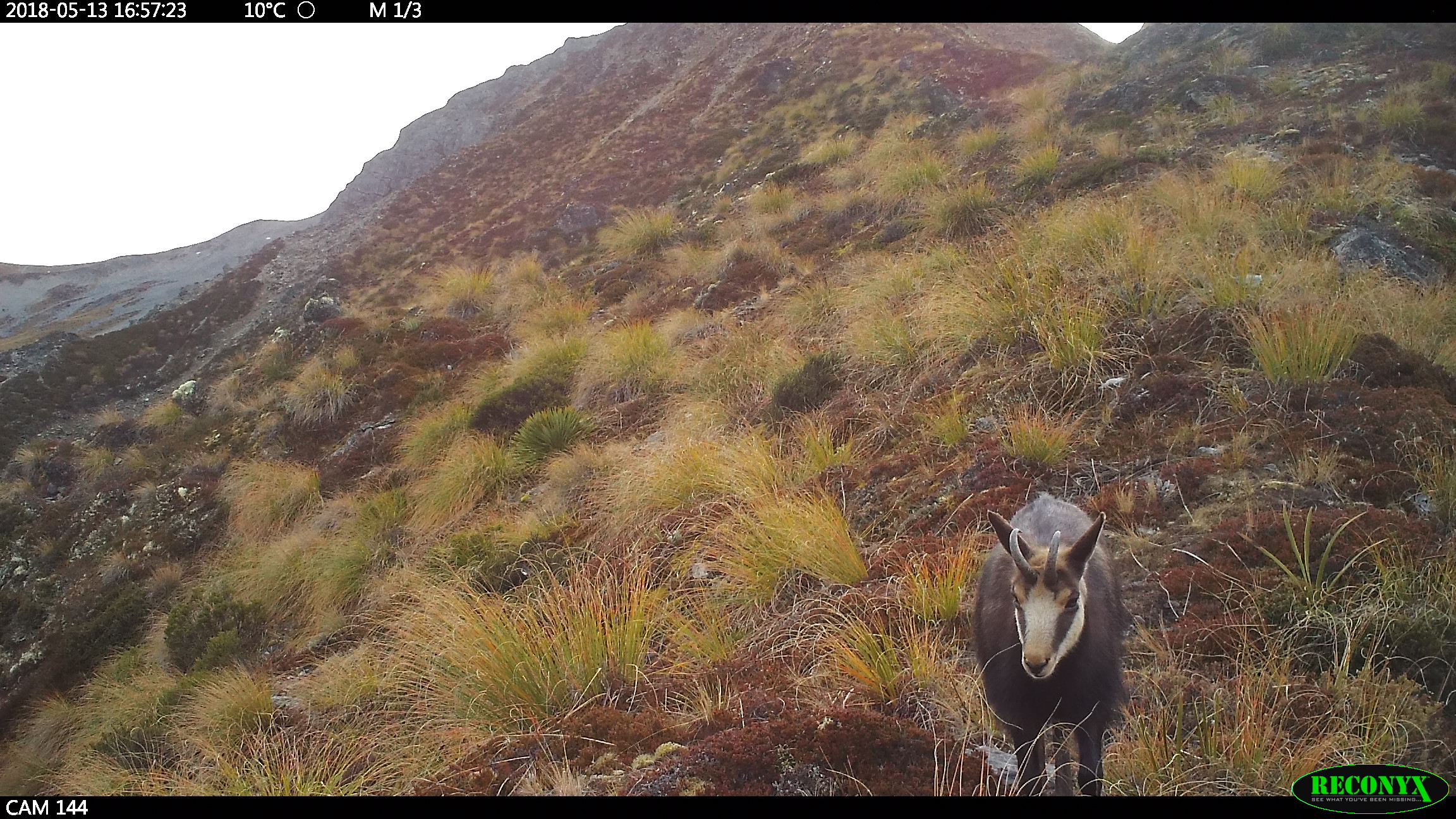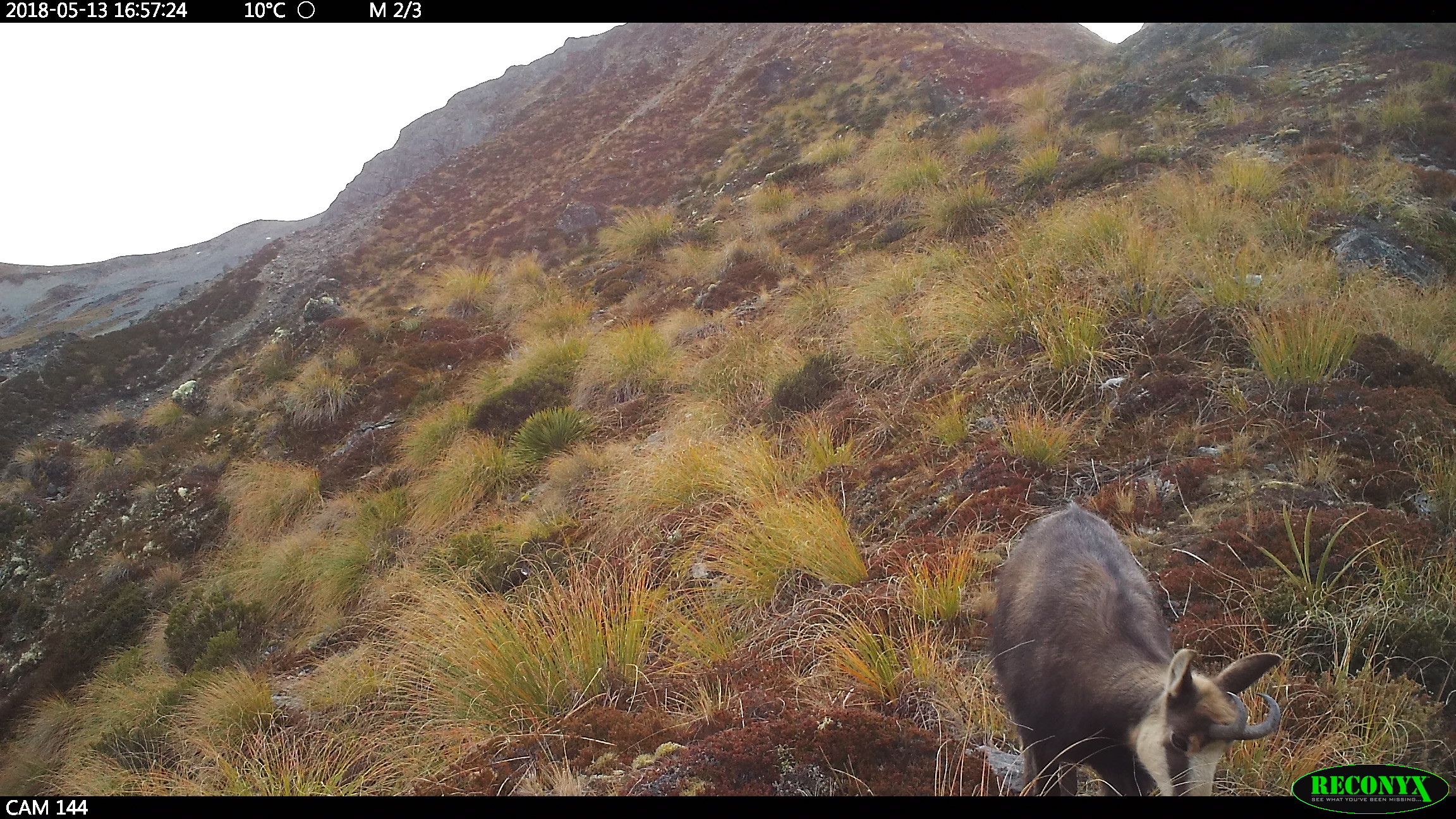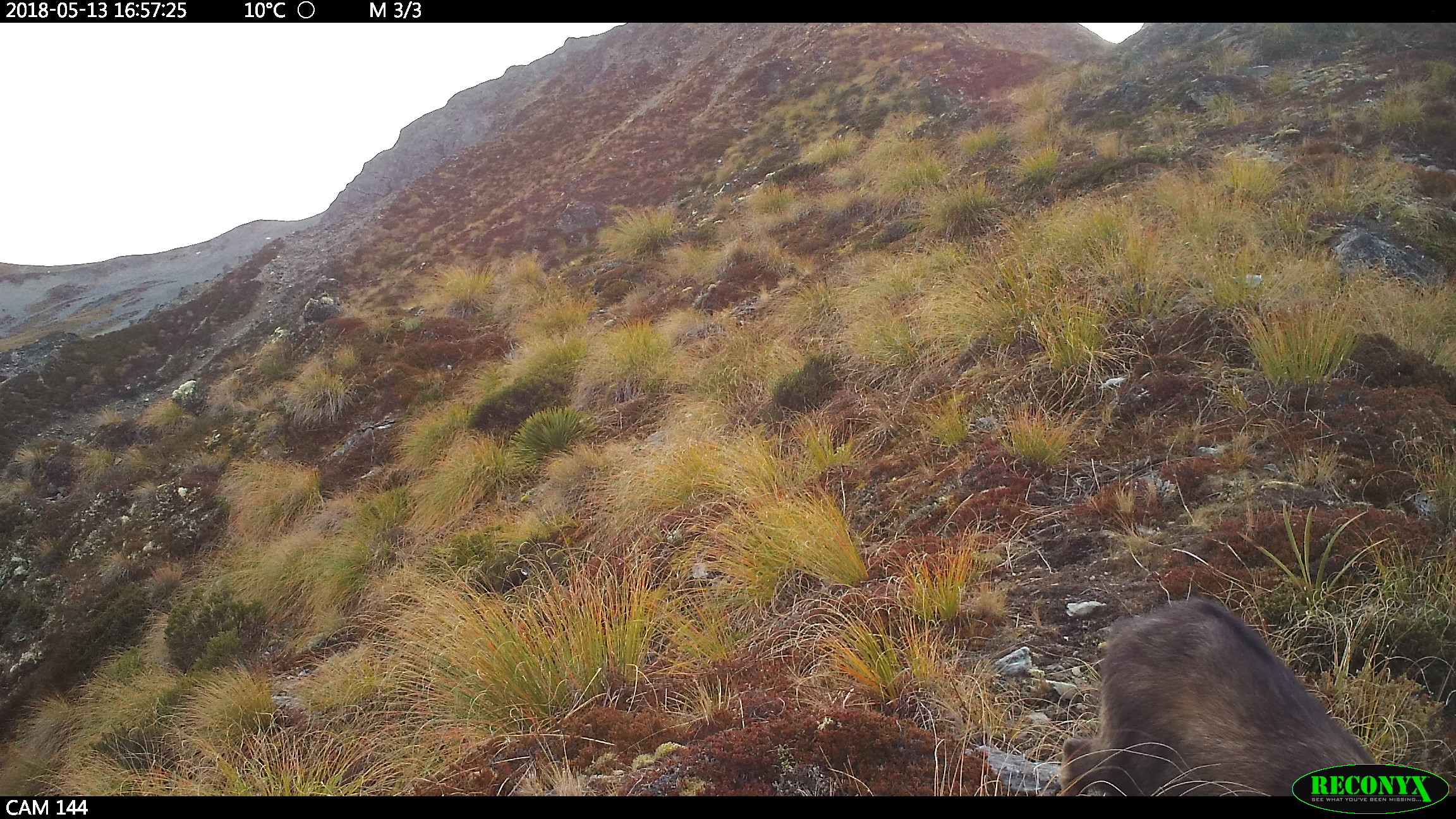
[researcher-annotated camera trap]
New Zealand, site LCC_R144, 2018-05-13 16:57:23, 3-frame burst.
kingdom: Animalia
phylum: Chordata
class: Mammalia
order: Artiodactyla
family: Bovidae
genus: Rupicapra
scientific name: Rupicapra rupicapra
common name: alpine chamois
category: chamois